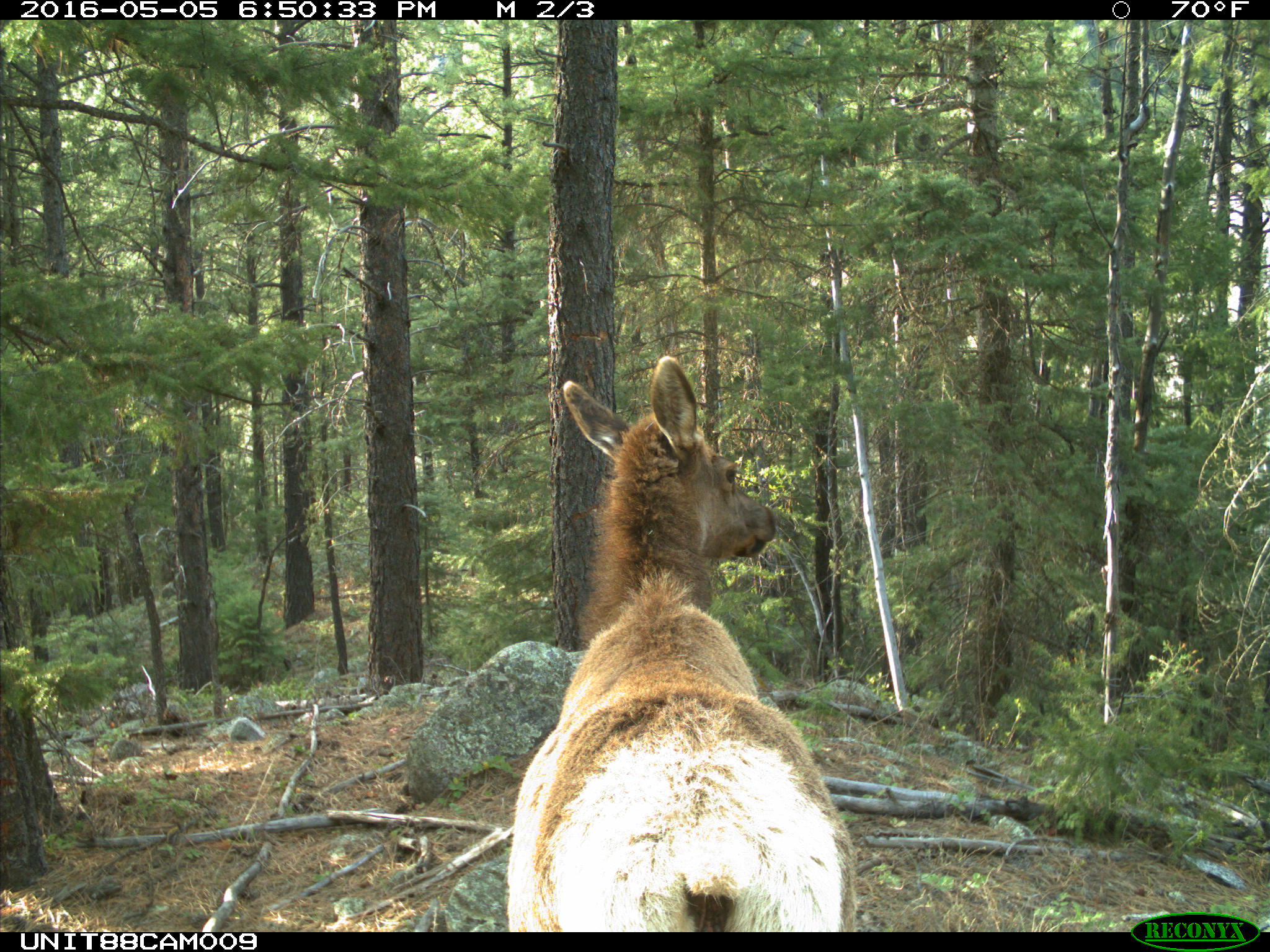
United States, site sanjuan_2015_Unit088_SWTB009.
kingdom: Animalia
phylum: Chordata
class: Mammalia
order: Artiodactyla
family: Cervidae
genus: Cervus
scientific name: Cervus elaphus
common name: red deer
Cervus elaphus (red deer).